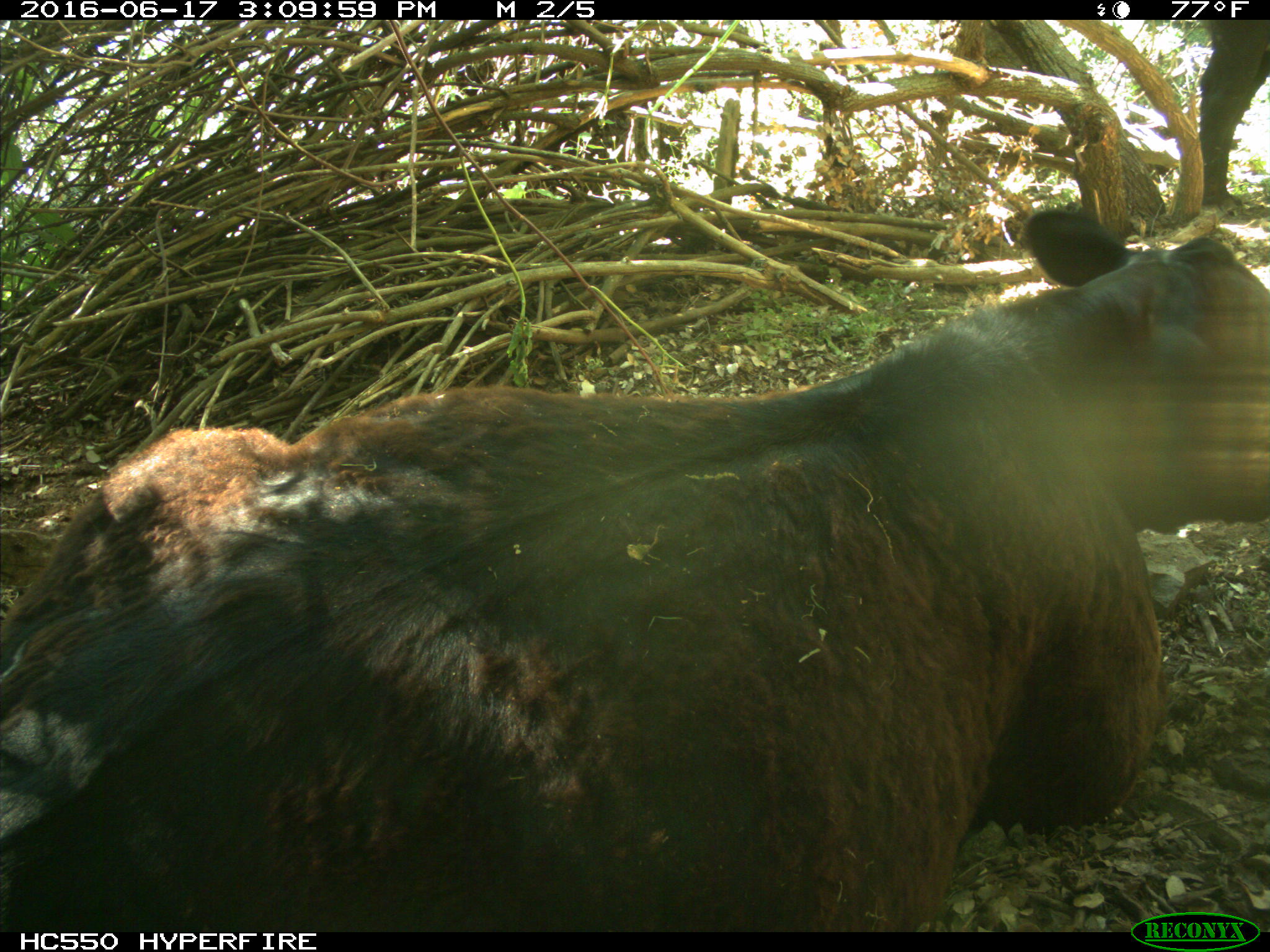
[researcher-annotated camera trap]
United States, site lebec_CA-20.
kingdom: Animalia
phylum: Chordata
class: Mammalia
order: Artiodactyla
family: Bovidae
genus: Bos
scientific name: Bos taurus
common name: domestic cow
Bos taurus (domestic cow).